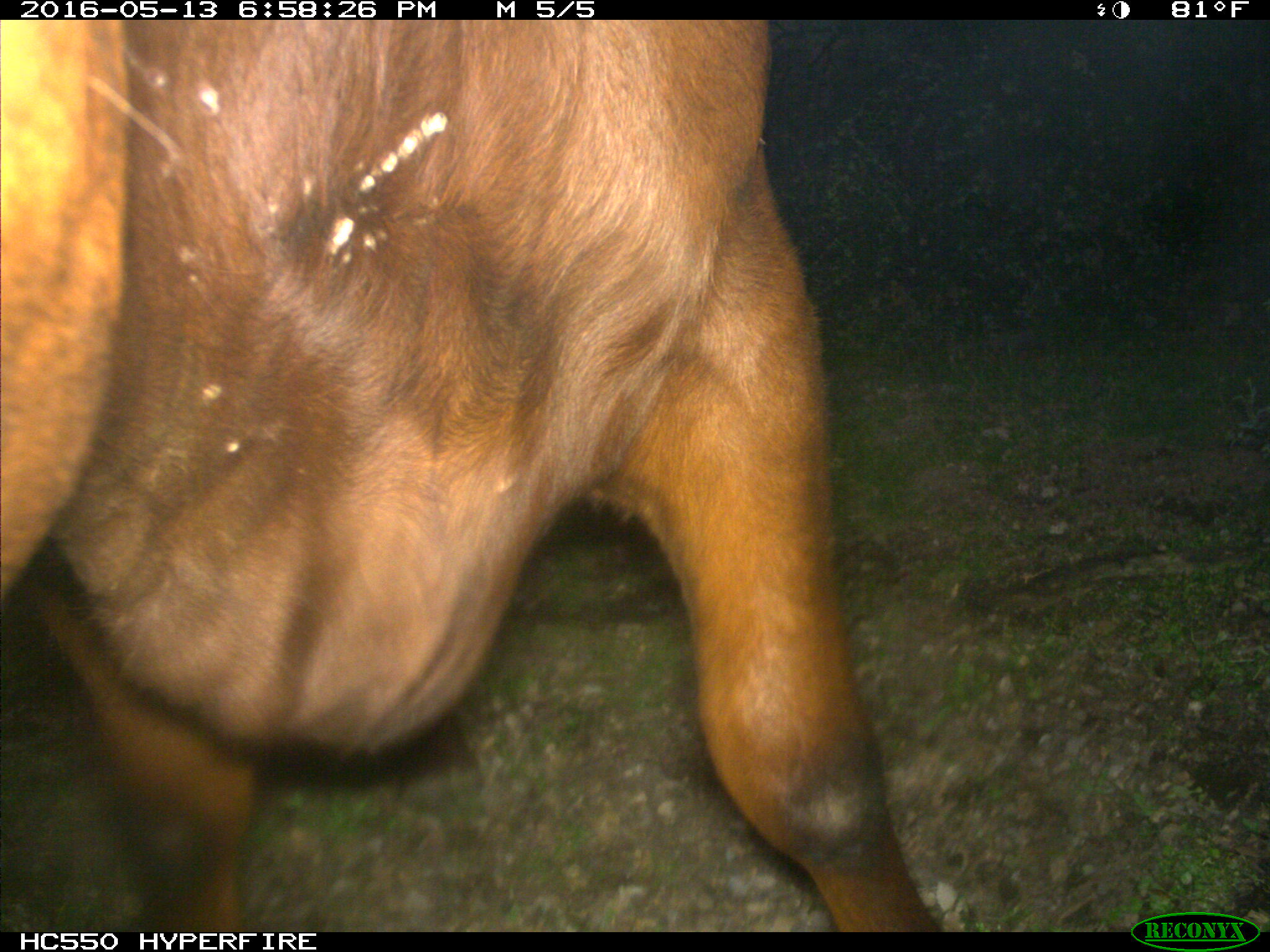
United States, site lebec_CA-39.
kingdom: Animalia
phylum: Chordata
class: Mammalia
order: Artiodactyla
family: Bovidae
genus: Bos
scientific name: Bos taurus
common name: domestic cow